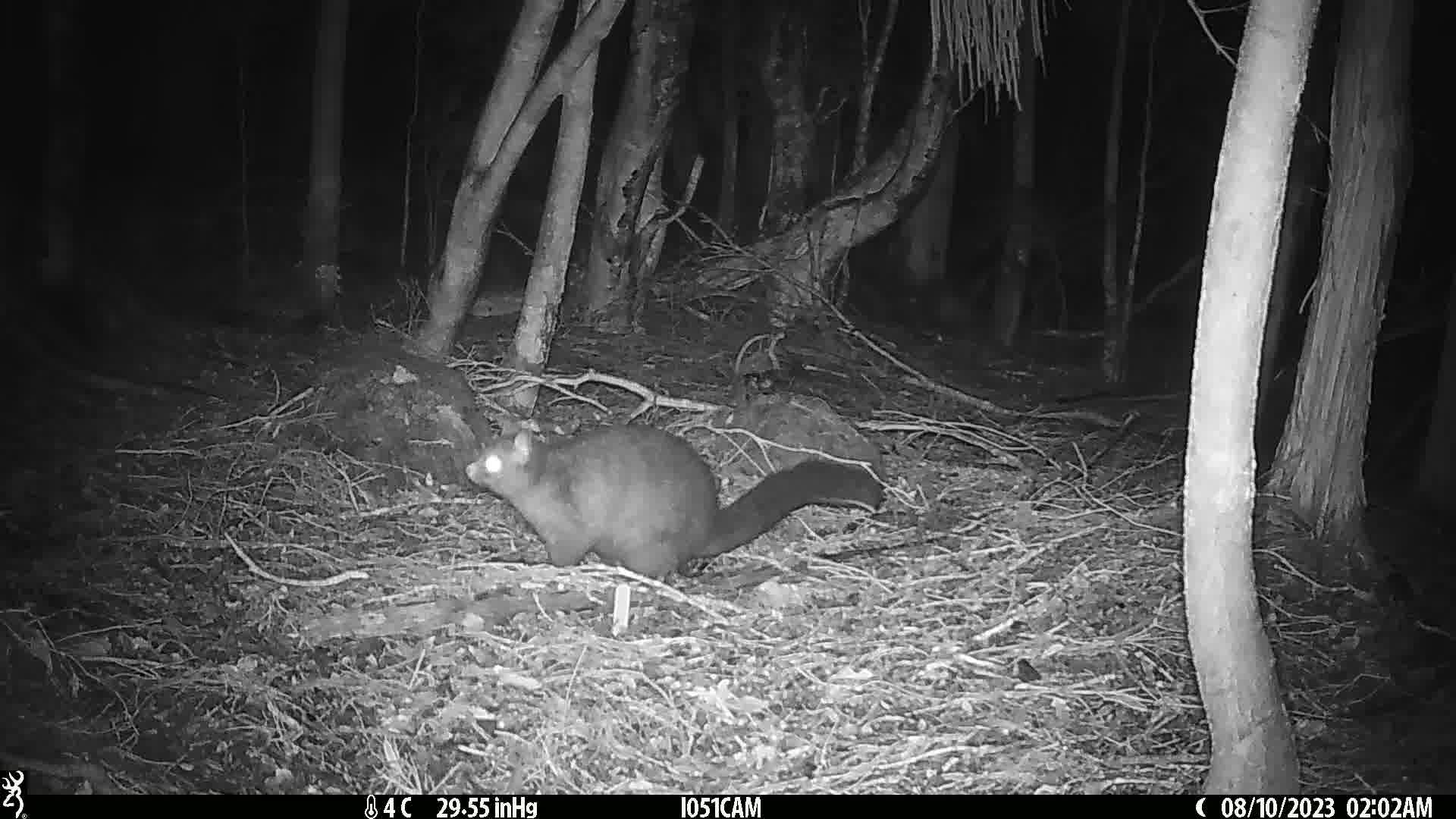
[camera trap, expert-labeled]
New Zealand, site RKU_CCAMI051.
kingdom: Animalia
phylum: Chordata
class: Mammalia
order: Diprotodontia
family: Phalangeridae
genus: Trichosurus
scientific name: Trichosurus vulpecula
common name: common brushtail possum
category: possum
Possum (common brushtail possum) (Trichosurus vulpecula).